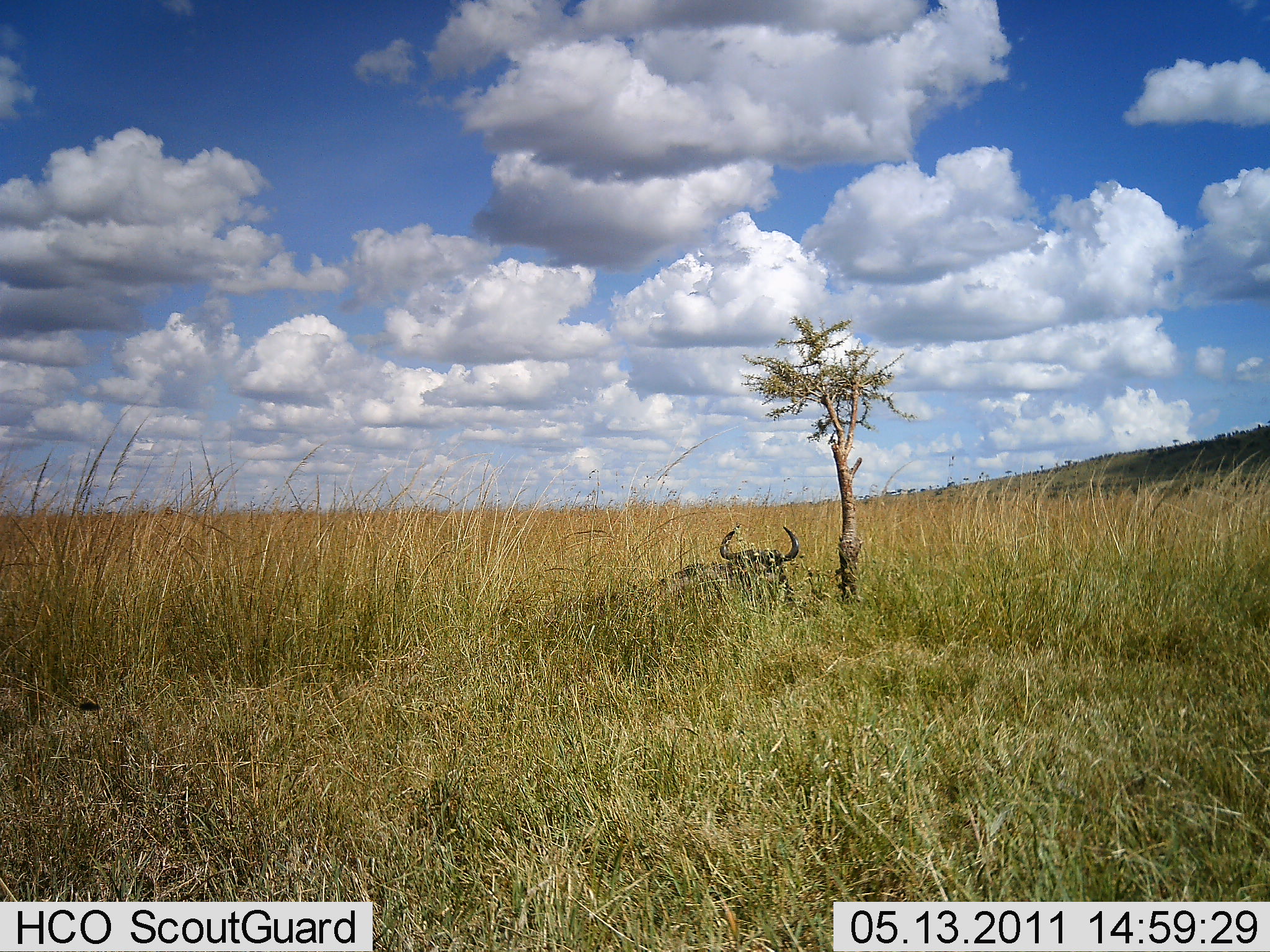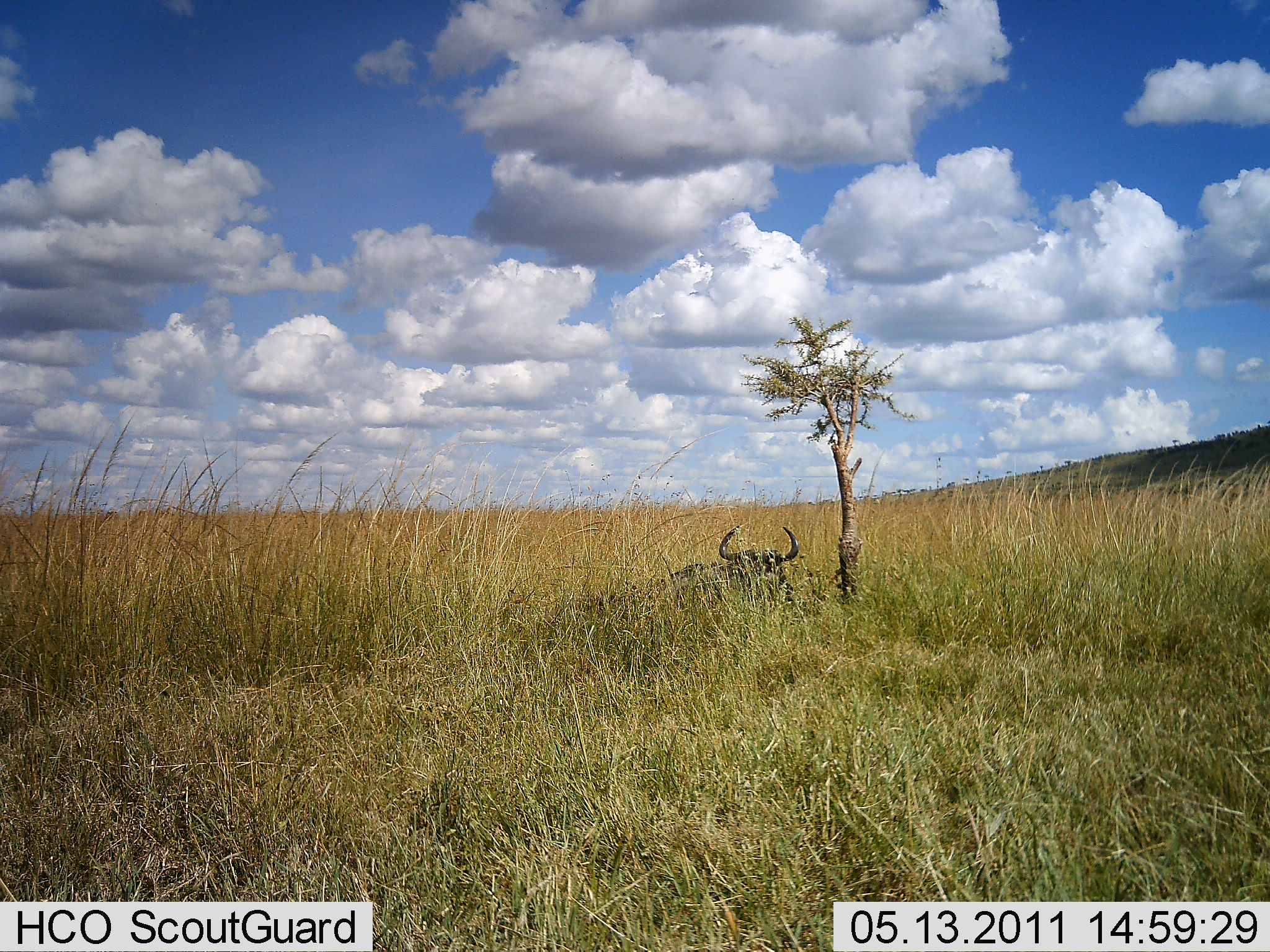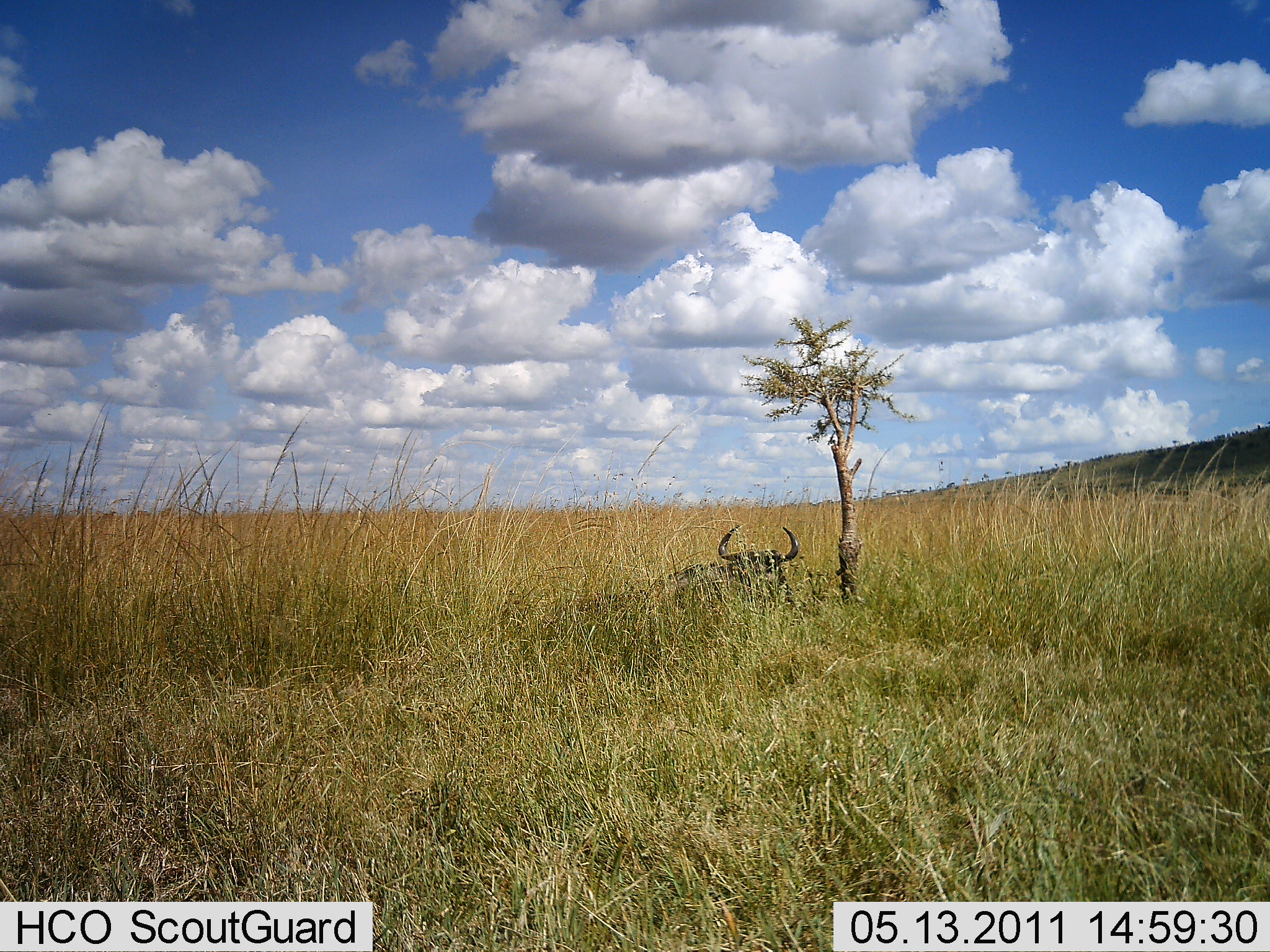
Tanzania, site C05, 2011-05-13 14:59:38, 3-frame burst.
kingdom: Animalia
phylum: Chordata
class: Mammalia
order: Artiodactyla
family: Bovidae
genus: Connochaetes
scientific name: Connochaetes taurinus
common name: blue wildebeest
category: wildebeest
Wildebeest (blue wildebeest) (Connochaetes taurinus), count 1. Behavior (volunteer vote fractions): standing 9%, resting 91%, moving 0%, interacting 0%. Young present (vote fraction): 0%. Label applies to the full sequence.